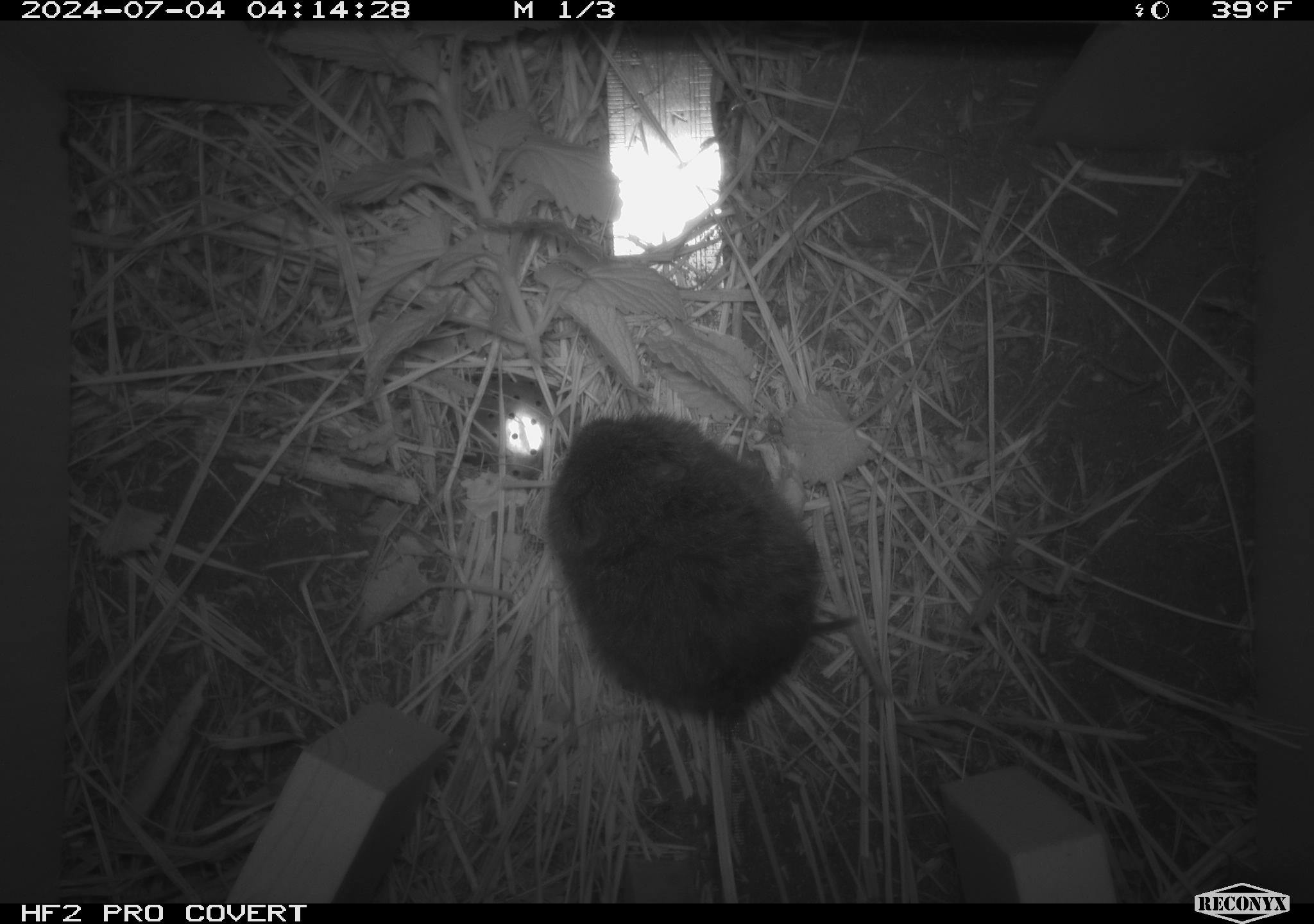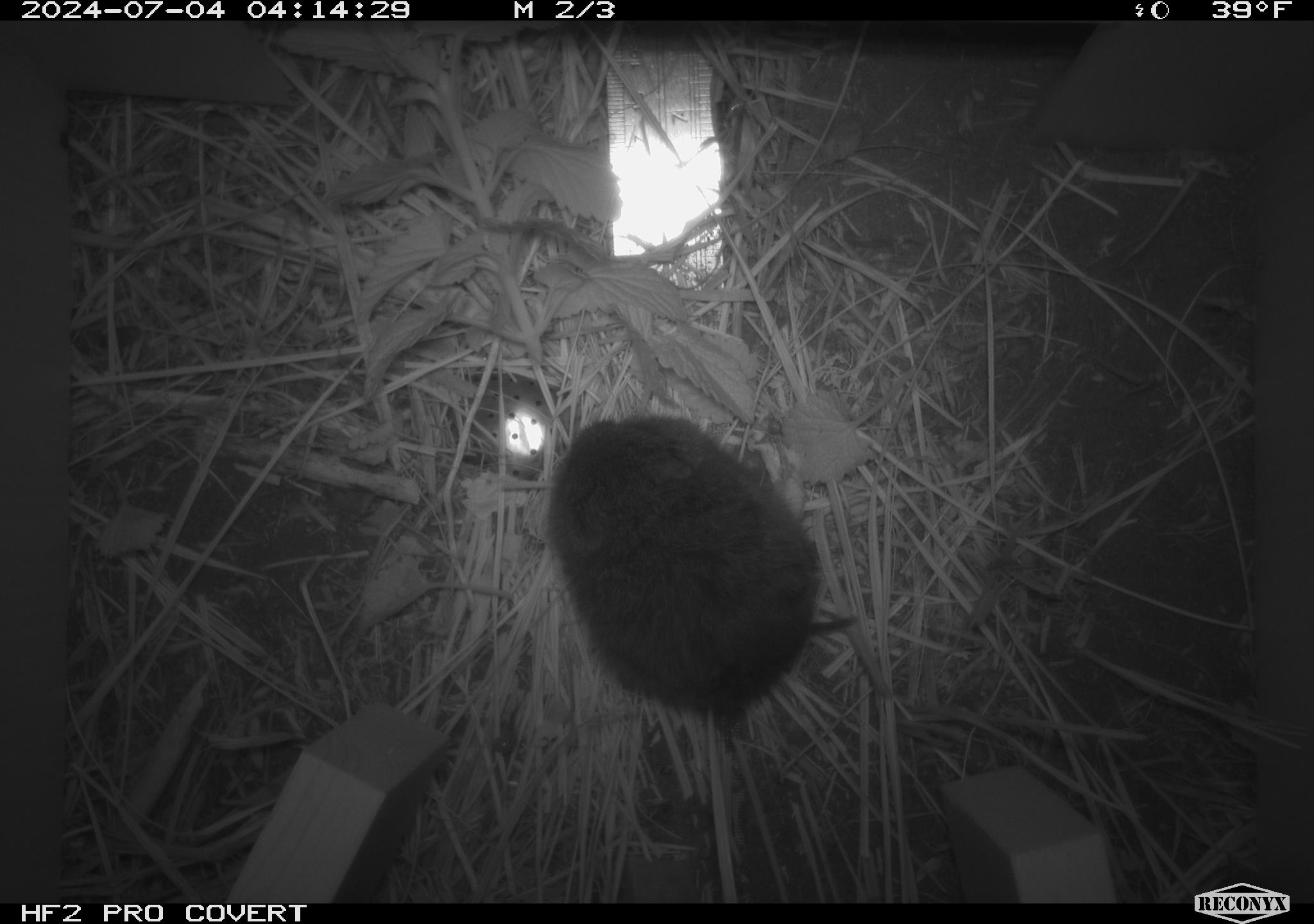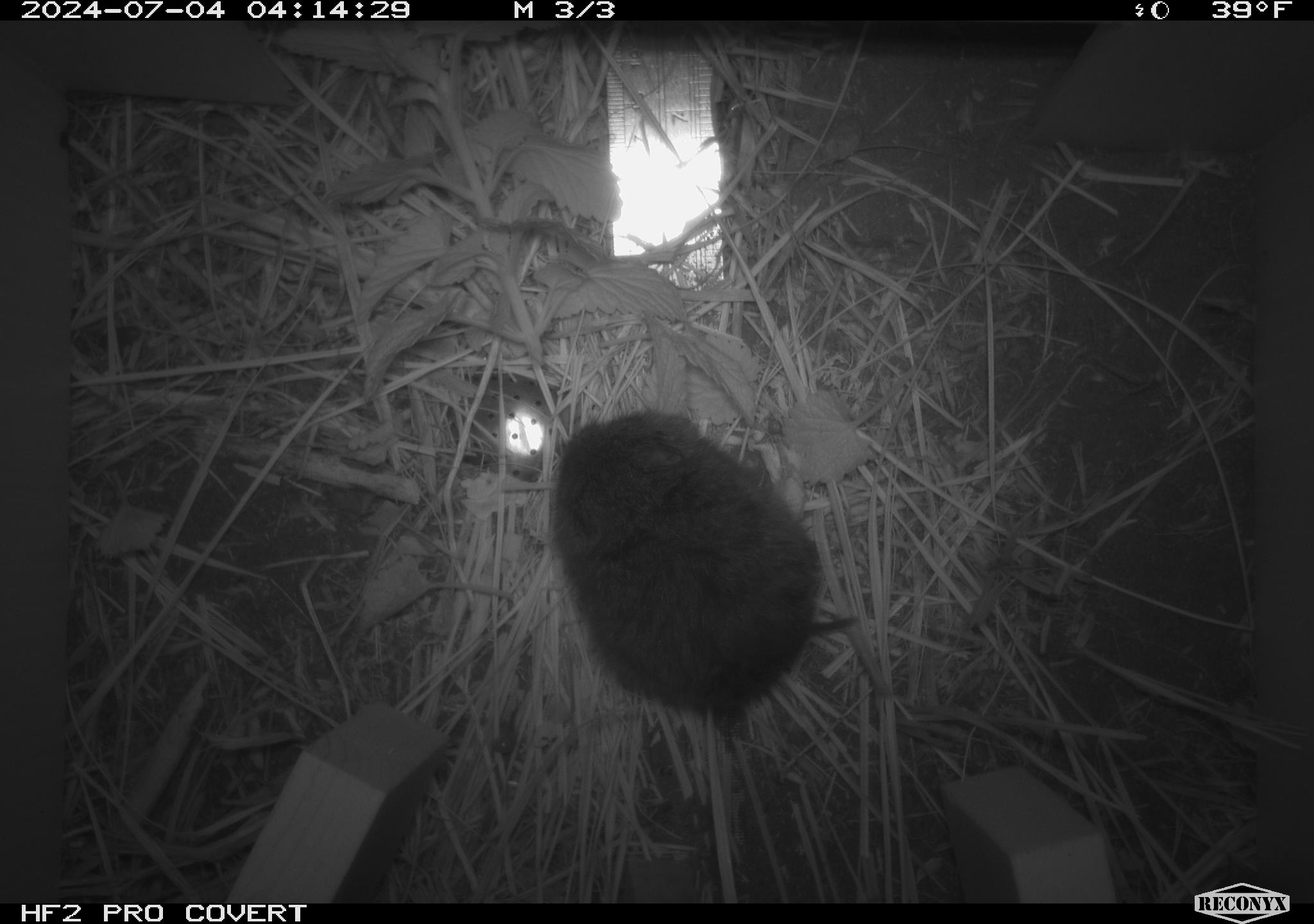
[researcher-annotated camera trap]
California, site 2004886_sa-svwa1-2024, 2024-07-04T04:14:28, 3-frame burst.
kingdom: Animalia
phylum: Chordata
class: Mammalia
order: Rodentia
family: Cricetidae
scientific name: Arvicolinae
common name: voles, lemmings, and muskrats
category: arvicolinae subfamily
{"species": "arvicolinae subfamily (voles, lemmings, and muskrats) (Arvicolinae)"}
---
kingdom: Animalia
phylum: Arthropoda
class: Malacostraca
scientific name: Malacostraca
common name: amphipods, crabs, isopods, krill, lobsters and shrimps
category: malacostracan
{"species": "malacostracan (amphipods, crabs, isopods, krill, lobsters and shrimps) (Malacostraca)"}